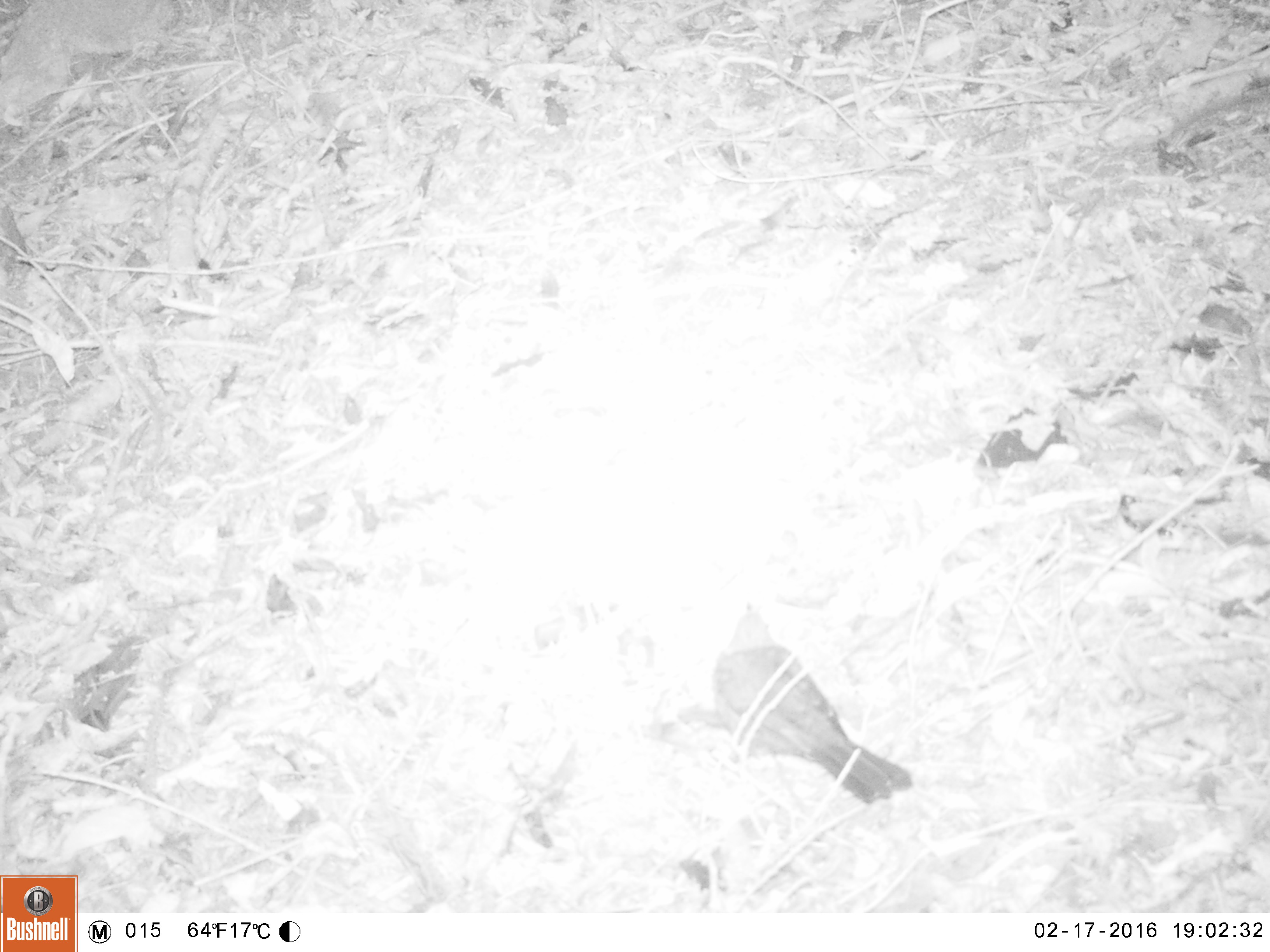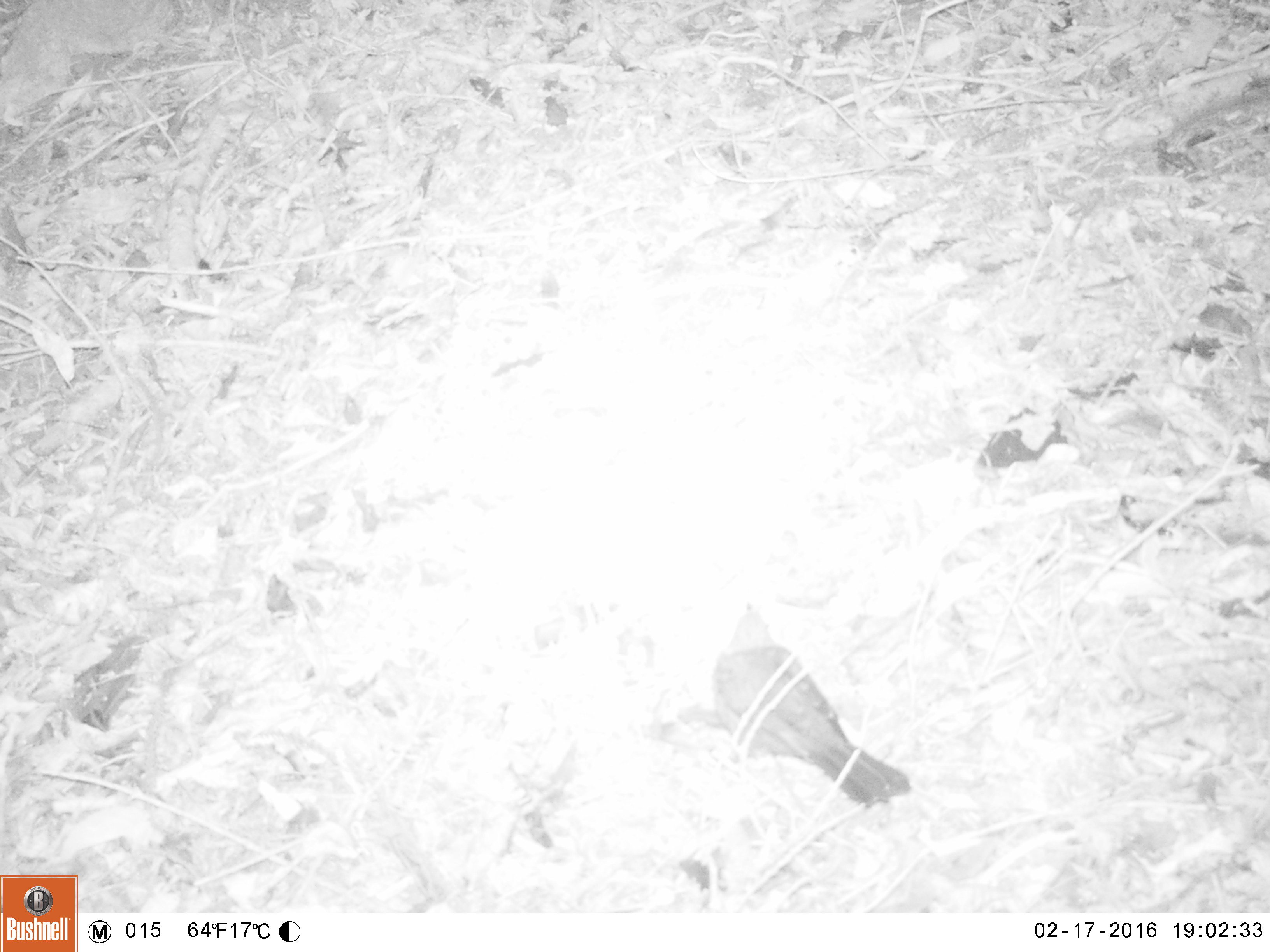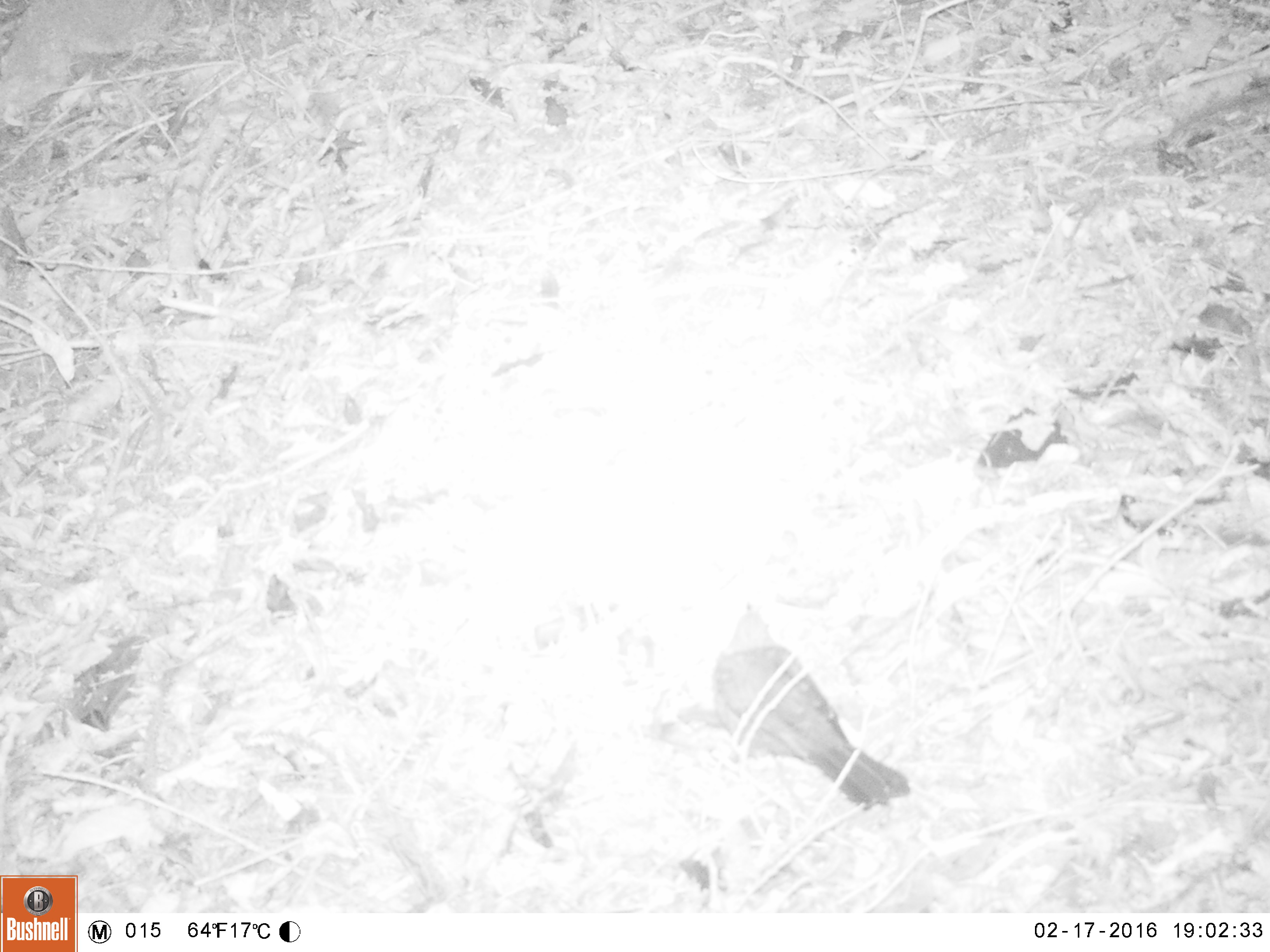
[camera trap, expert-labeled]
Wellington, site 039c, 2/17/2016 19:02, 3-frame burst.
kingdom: Animalia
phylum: Chordata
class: Aves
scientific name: Aves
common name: bird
Bird (Aves).